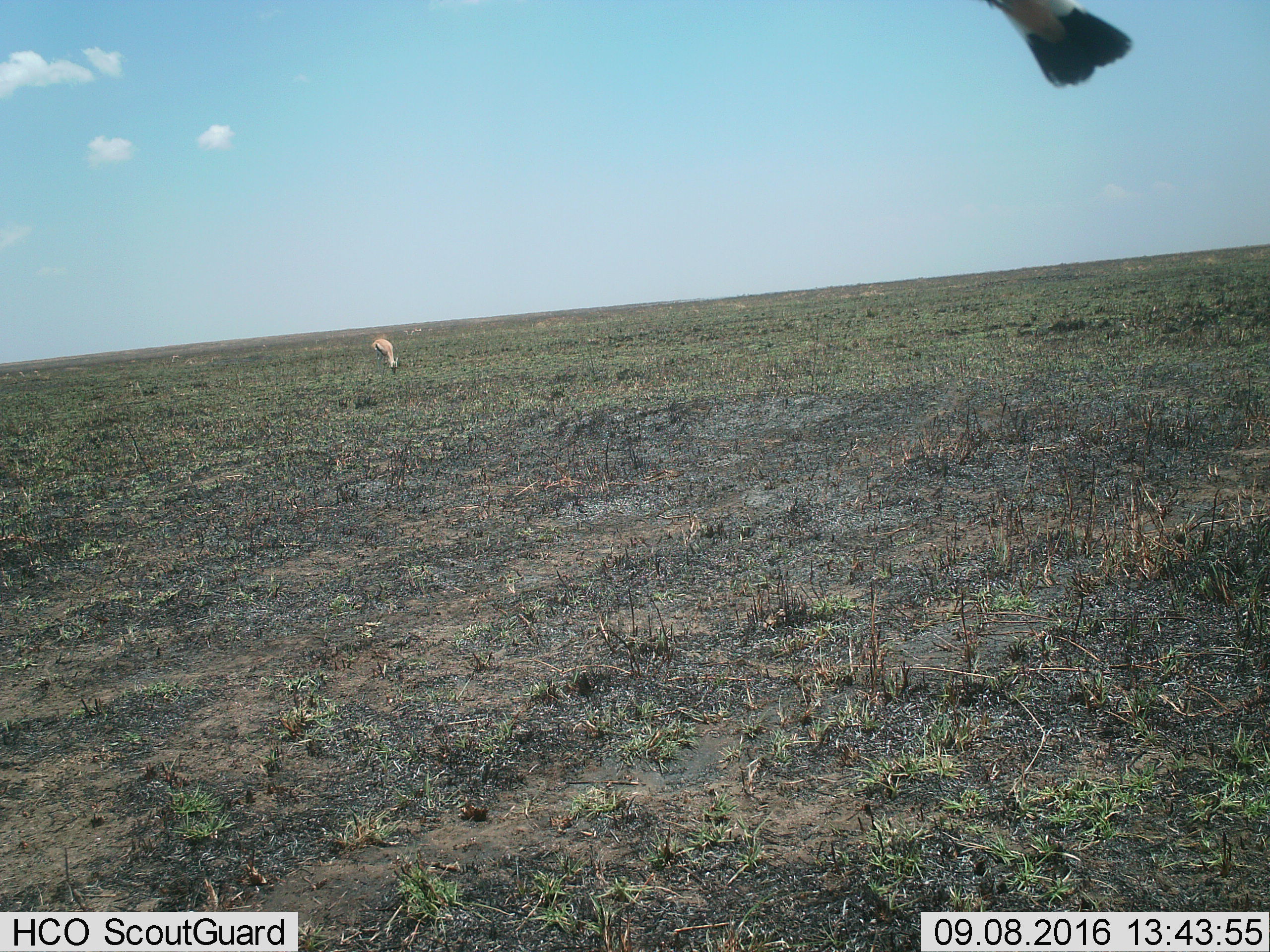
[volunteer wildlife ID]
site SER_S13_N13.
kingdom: Animalia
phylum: Chordata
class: Mammalia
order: Artiodactyla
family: Bovidae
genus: Eudorcas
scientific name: Eudorcas thomsonii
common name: thomson's gazelle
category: gazellethomsons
Gazellethomsons (thomson's gazelle) (Eudorcas thomsonii), count 1. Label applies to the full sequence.